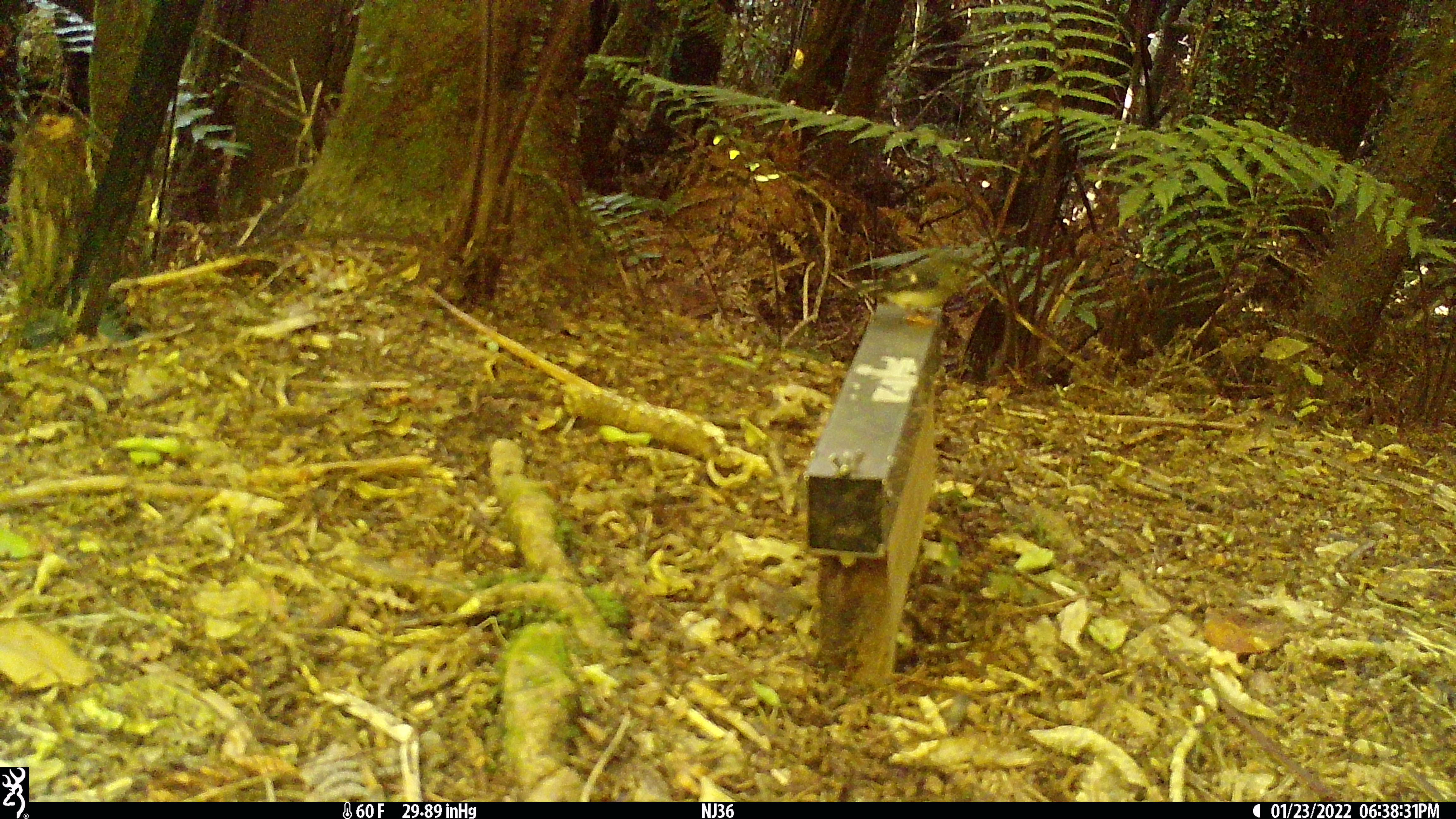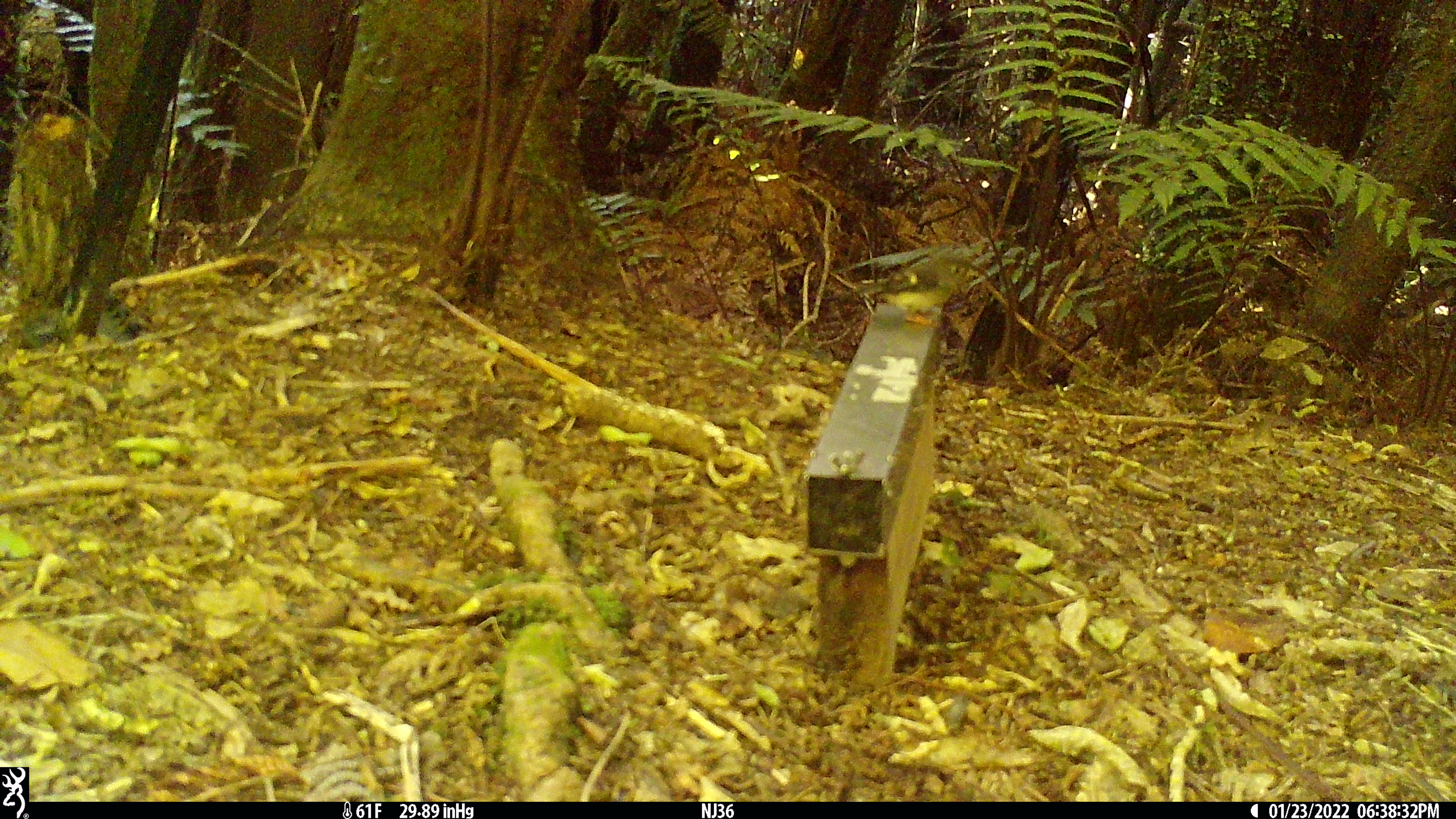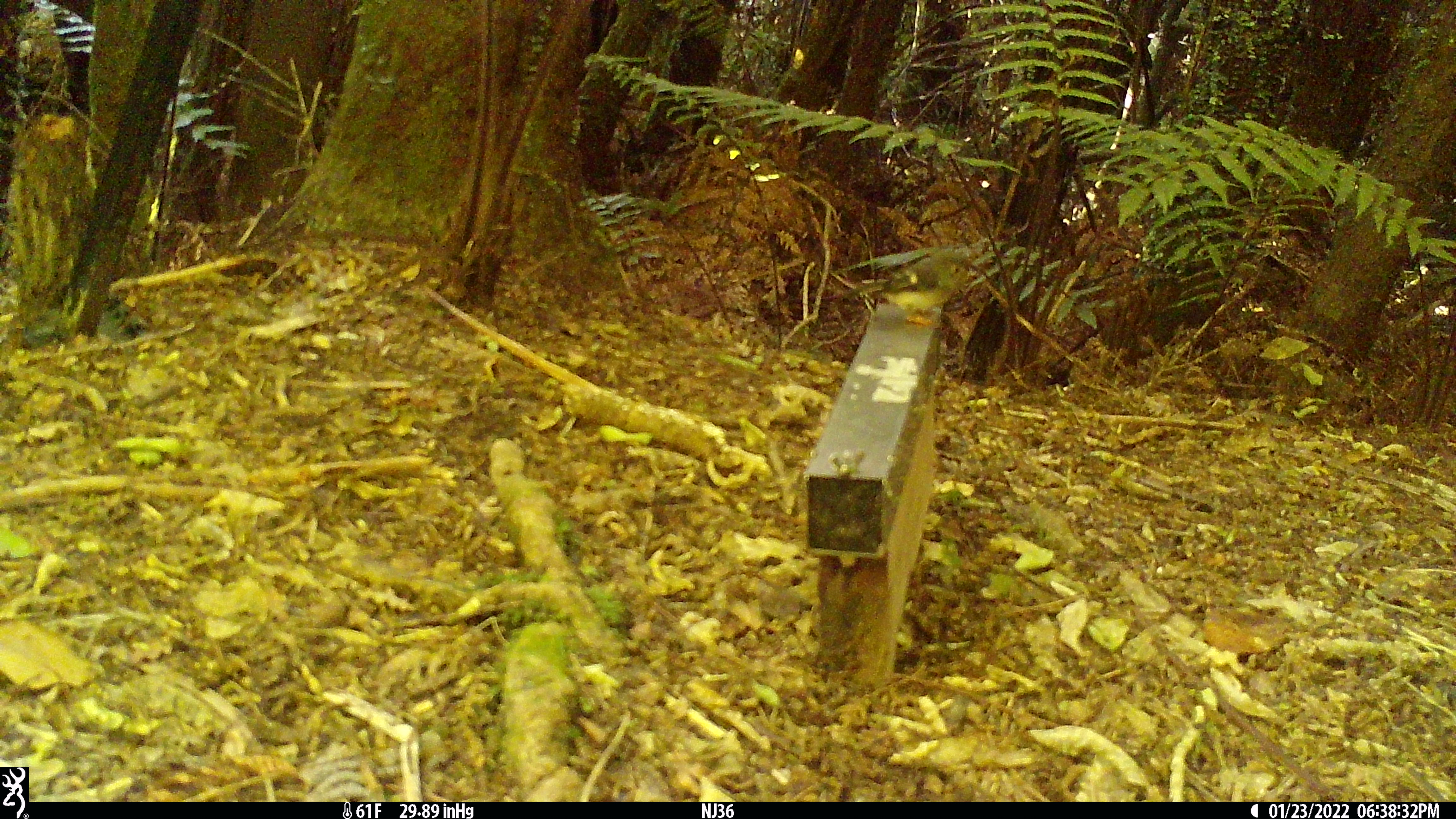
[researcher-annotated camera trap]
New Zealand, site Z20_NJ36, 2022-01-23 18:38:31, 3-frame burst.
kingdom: Animalia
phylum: Chordata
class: Aves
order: Passeriformes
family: Petroicidae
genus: Petroica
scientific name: Petroica macrocephala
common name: tomtit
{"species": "tomtit (Petroica macrocephala)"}